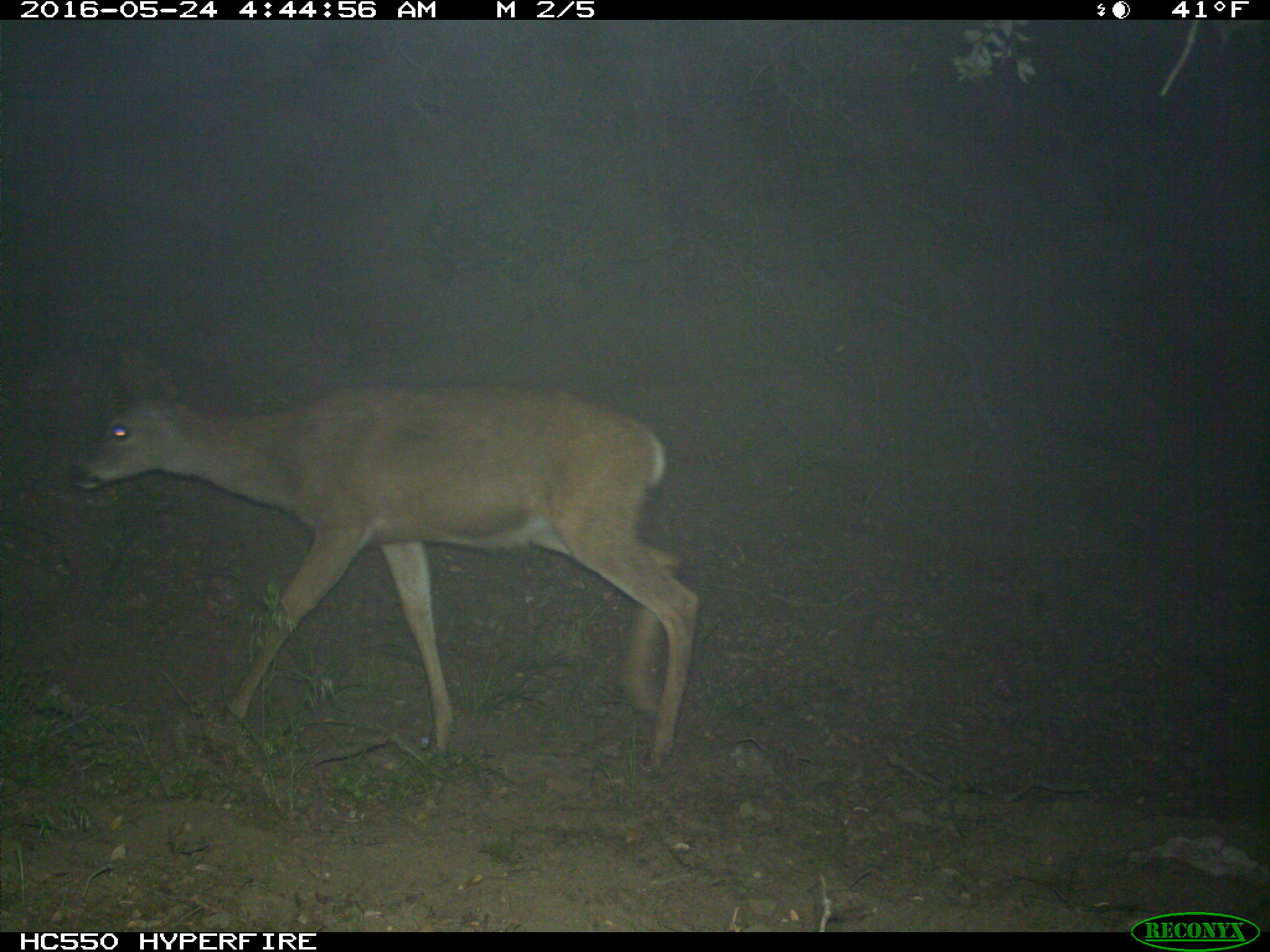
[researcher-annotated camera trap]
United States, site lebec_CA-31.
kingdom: Animalia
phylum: Chordata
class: Mammalia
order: Artiodactyla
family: Cervidae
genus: Odocoileus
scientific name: Odocoileus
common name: deer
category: unidentified deer